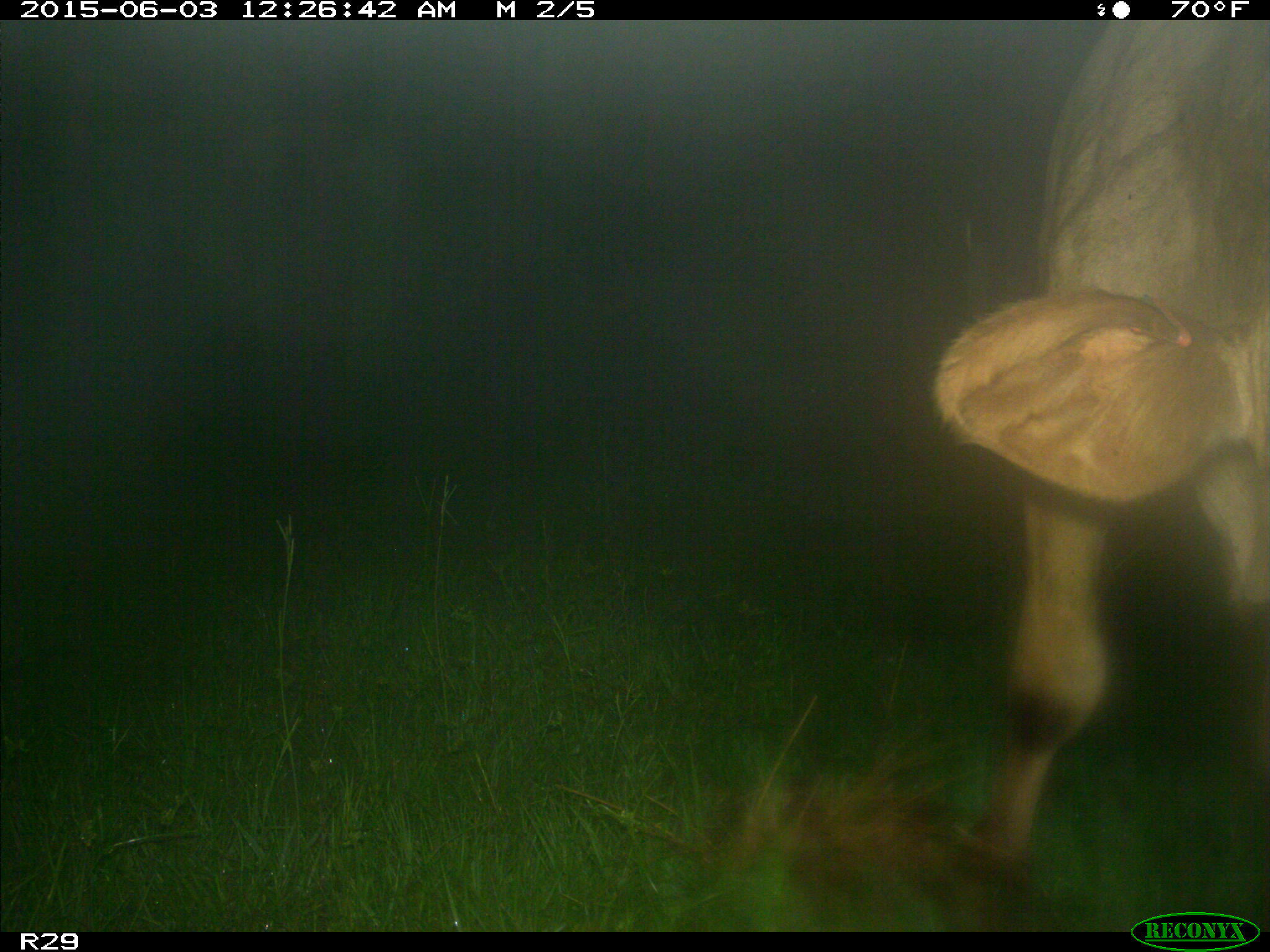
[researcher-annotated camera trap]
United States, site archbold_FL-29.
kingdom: Animalia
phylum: Chordata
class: Mammalia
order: Artiodactyla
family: Bovidae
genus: Bos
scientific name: Bos taurus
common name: domestic cow